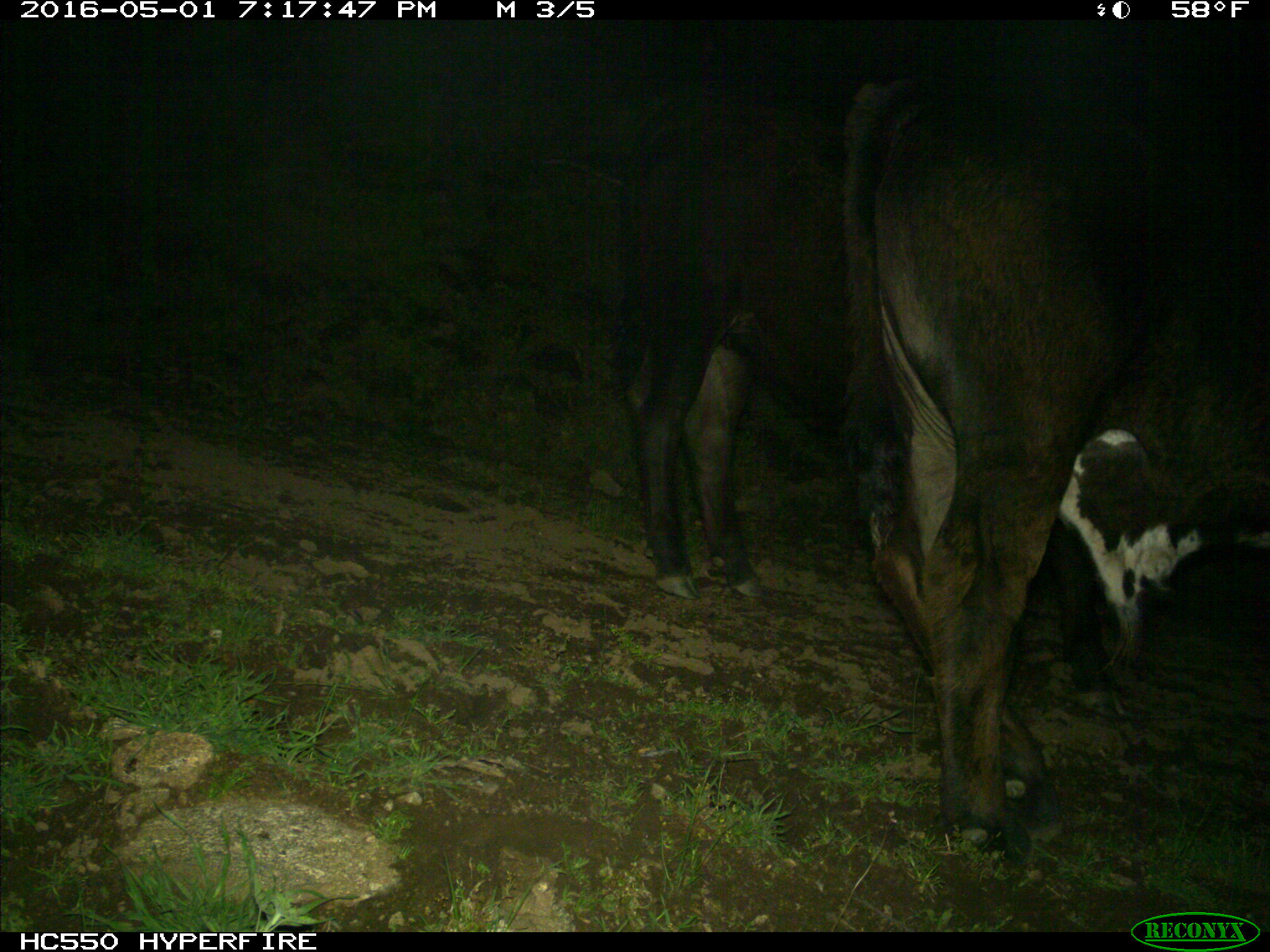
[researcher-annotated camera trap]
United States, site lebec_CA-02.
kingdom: Animalia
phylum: Chordata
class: Mammalia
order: Artiodactyla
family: Bovidae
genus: Bos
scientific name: Bos taurus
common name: domestic cow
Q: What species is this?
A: Bos taurus (domestic cow).